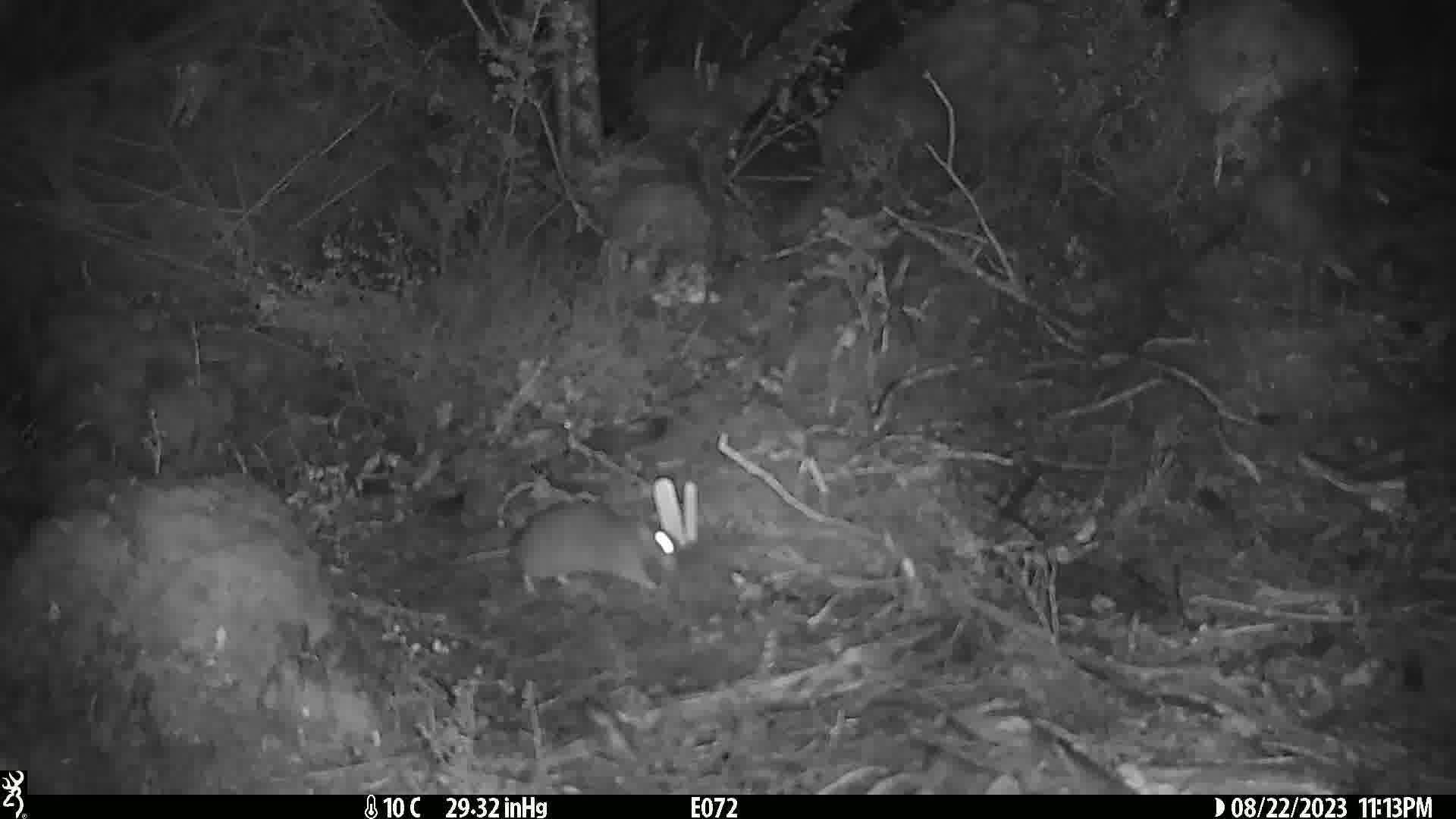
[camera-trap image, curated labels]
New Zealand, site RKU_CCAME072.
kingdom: Animalia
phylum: Chordata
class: Mammalia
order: Rodentia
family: Muridae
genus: Rattus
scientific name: Rattus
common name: rat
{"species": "rat (Rattus)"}